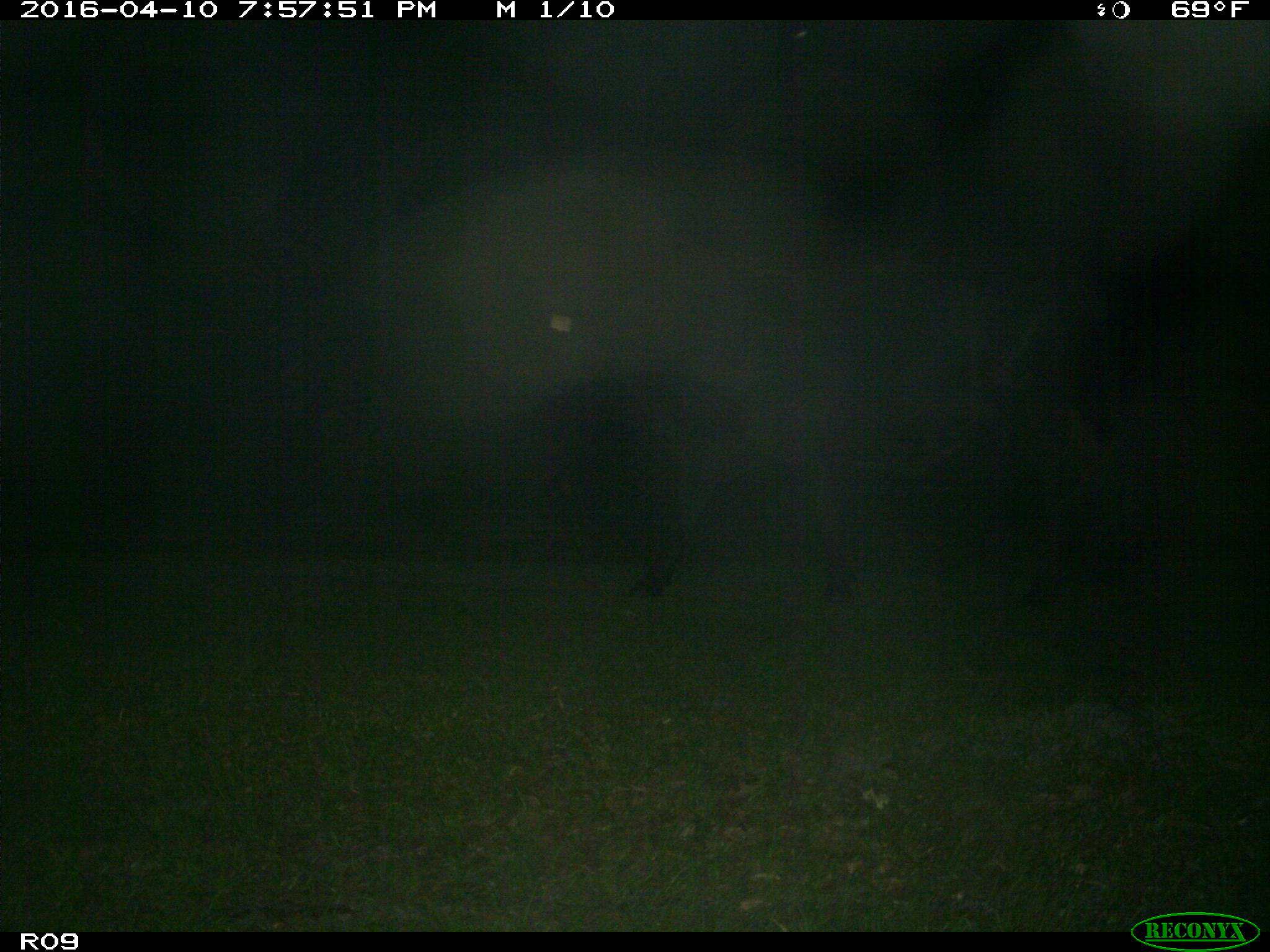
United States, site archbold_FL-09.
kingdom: Animalia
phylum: Chordata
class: Mammalia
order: Artiodactyla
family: Bovidae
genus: Bos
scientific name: Bos taurus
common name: domestic cow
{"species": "Bos taurus (domestic cow)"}